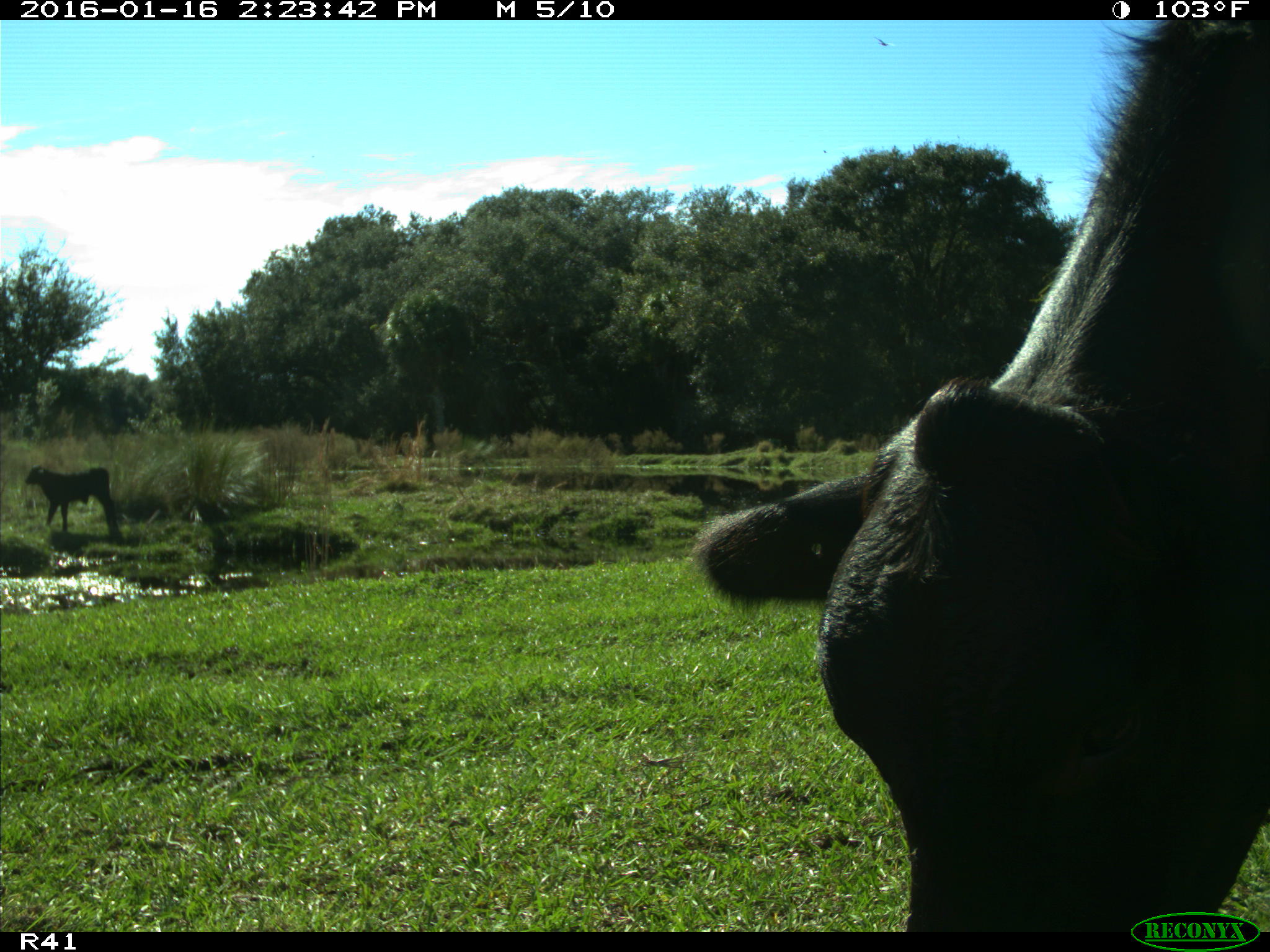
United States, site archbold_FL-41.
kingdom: Animalia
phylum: Chordata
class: Mammalia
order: Artiodactyla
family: Bovidae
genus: Bos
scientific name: Bos taurus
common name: domestic cow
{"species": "Bos taurus (domestic cow)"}